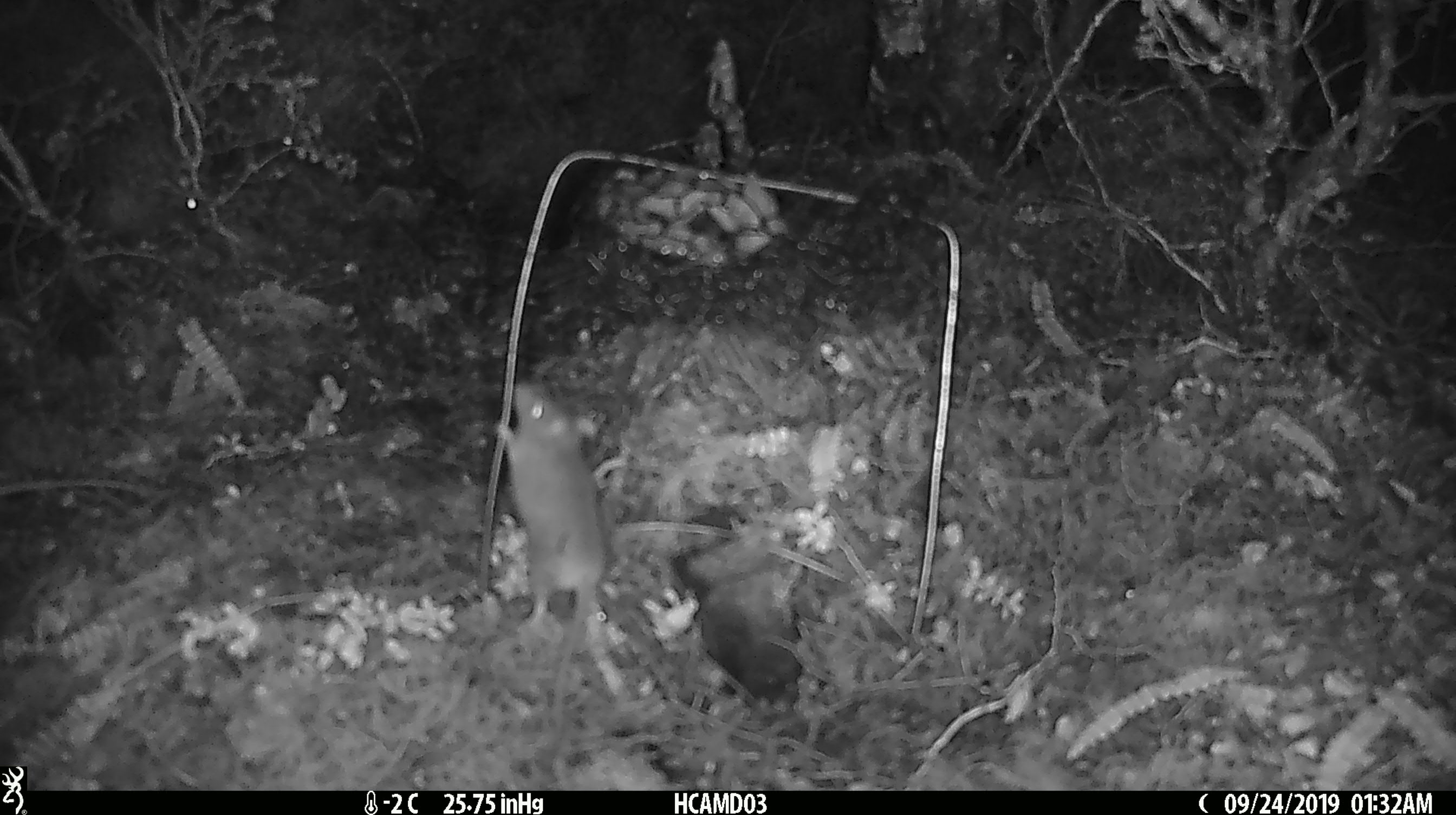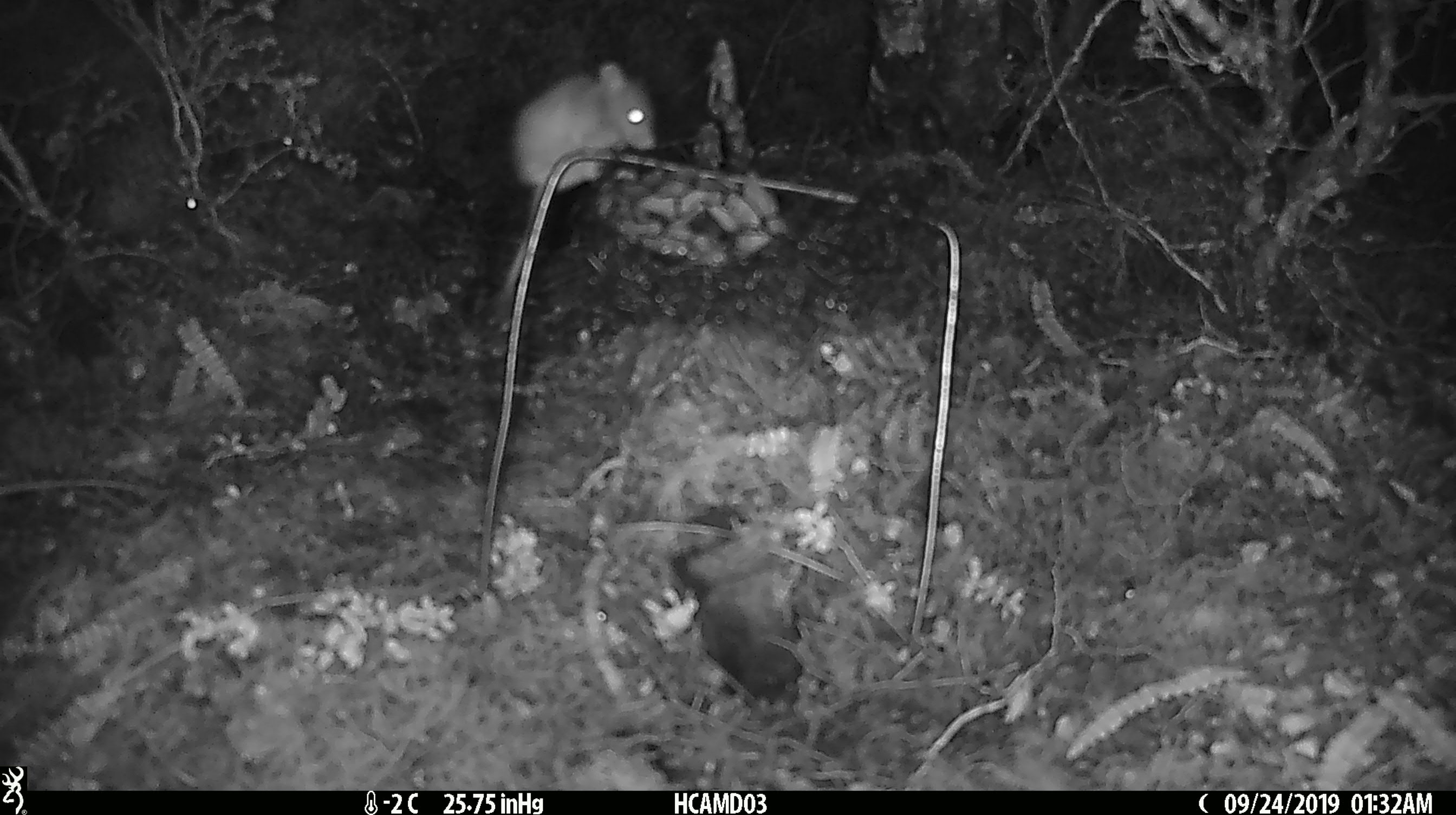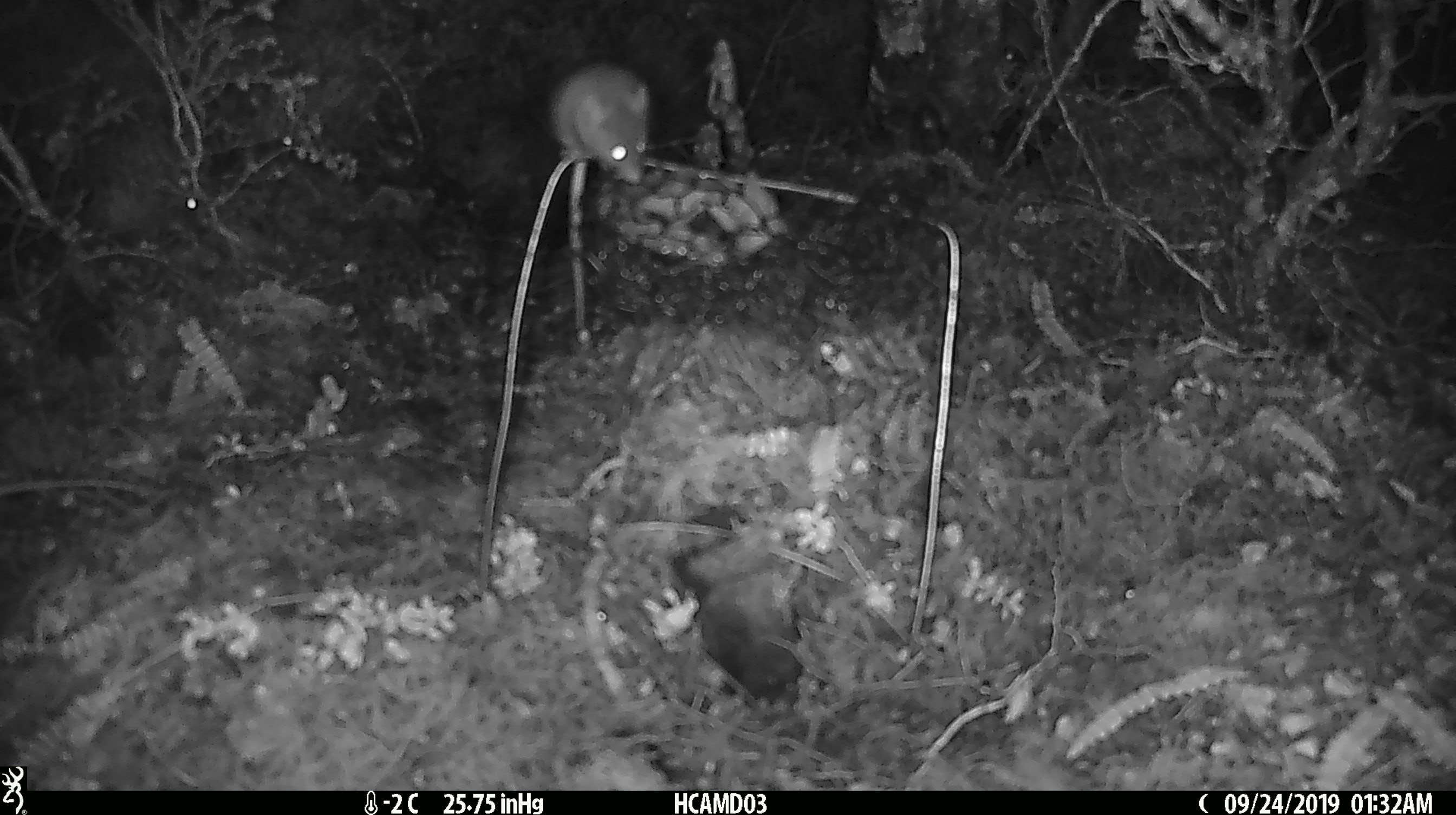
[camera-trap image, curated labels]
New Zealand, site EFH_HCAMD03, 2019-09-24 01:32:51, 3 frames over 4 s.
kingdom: Animalia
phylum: Chordata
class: Mammalia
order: Rodentia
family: Muridae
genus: Mus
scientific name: Mus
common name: mouse